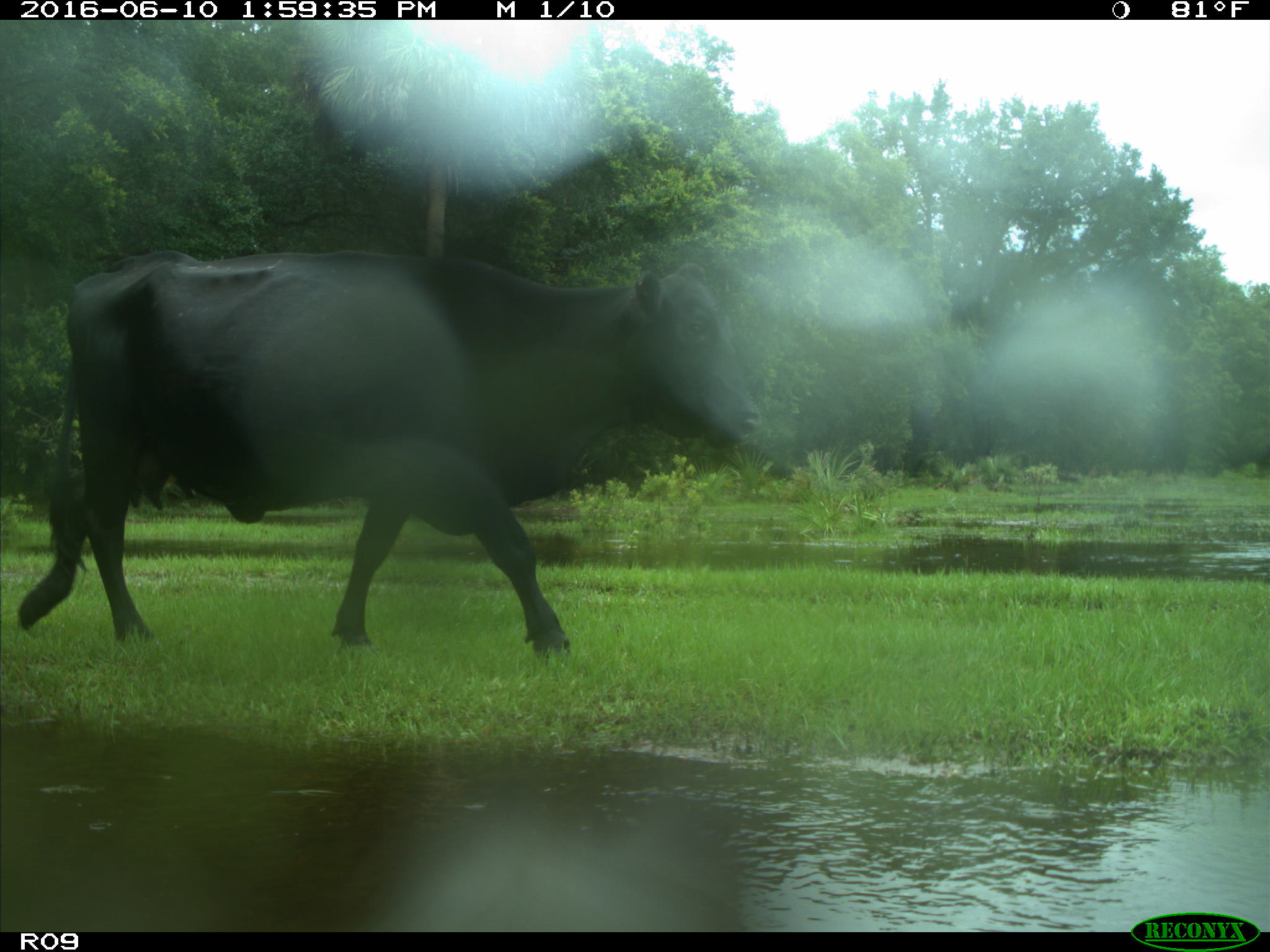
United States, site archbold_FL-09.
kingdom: Animalia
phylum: Chordata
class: Mammalia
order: Artiodactyla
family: Bovidae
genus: Bos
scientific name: Bos taurus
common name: domestic cow